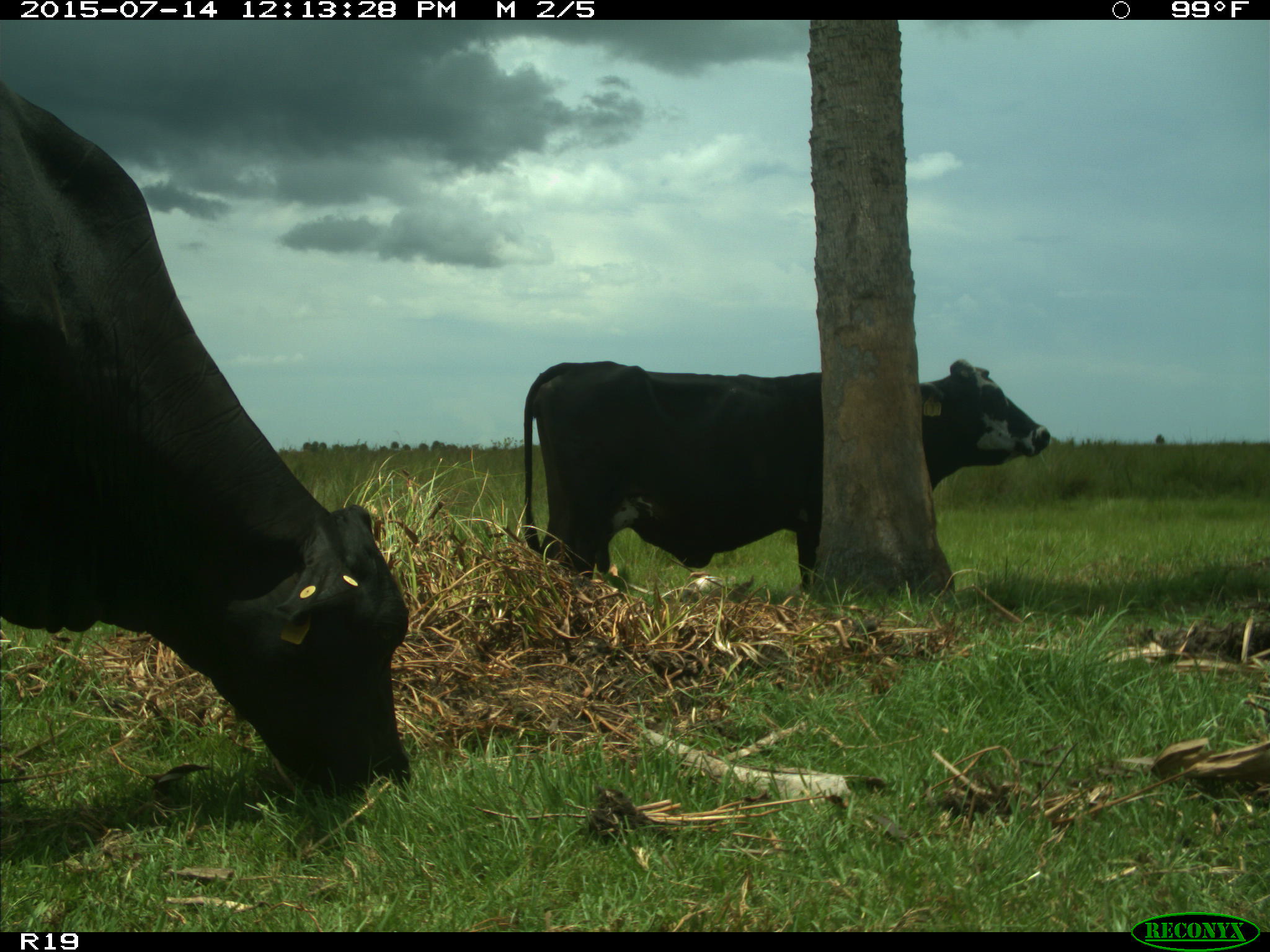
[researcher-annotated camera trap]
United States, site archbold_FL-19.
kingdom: Animalia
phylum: Chordata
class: Mammalia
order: Artiodactyla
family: Bovidae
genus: Bos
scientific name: Bos taurus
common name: domestic cow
Bos taurus (domestic cow).